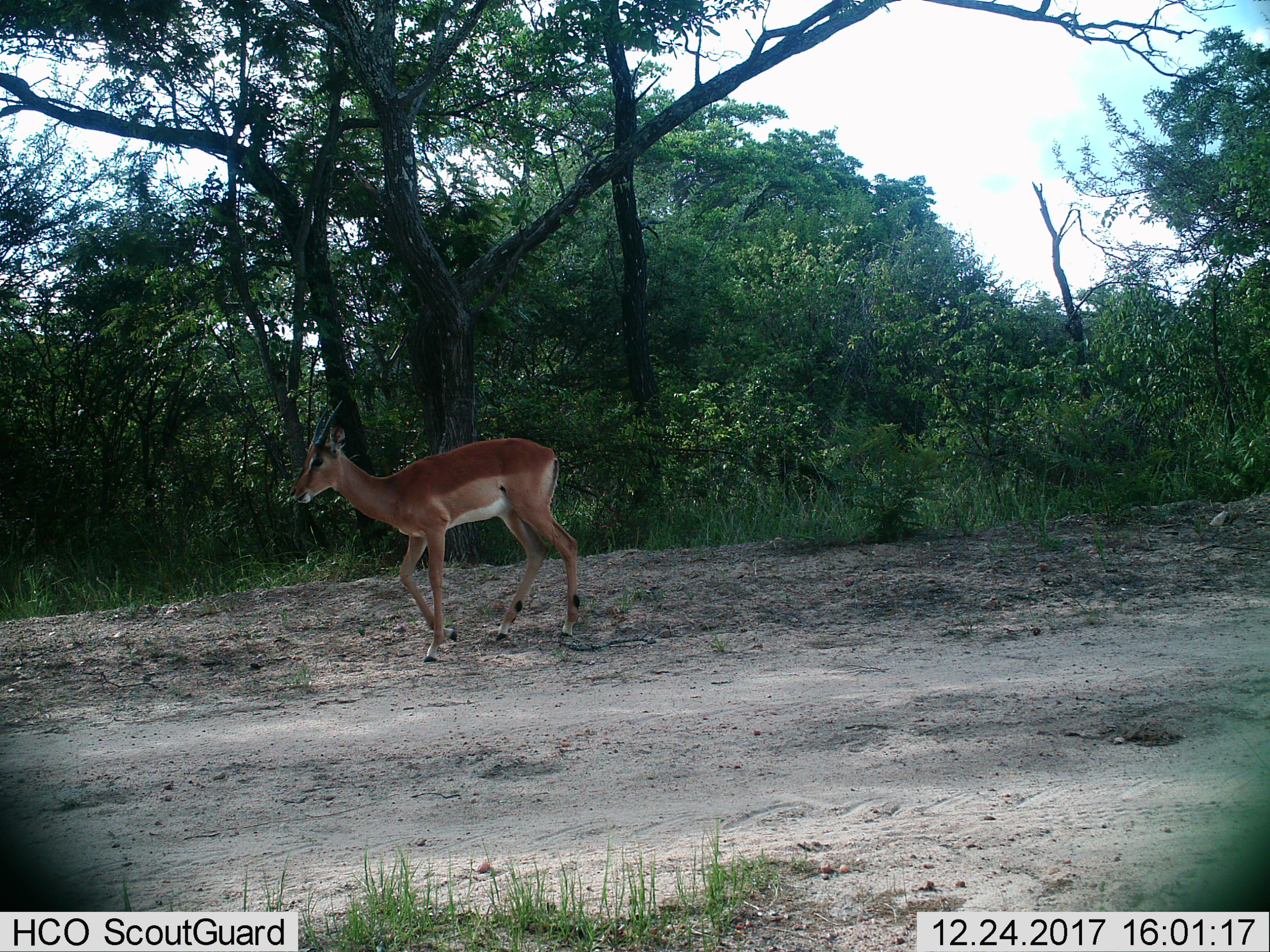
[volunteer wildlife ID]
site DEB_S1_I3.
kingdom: Animalia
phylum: Chordata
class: Mammalia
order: Artiodactyla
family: Bovidae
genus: Aepyceros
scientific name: Aepyceros melampus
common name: impala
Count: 1.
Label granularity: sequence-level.